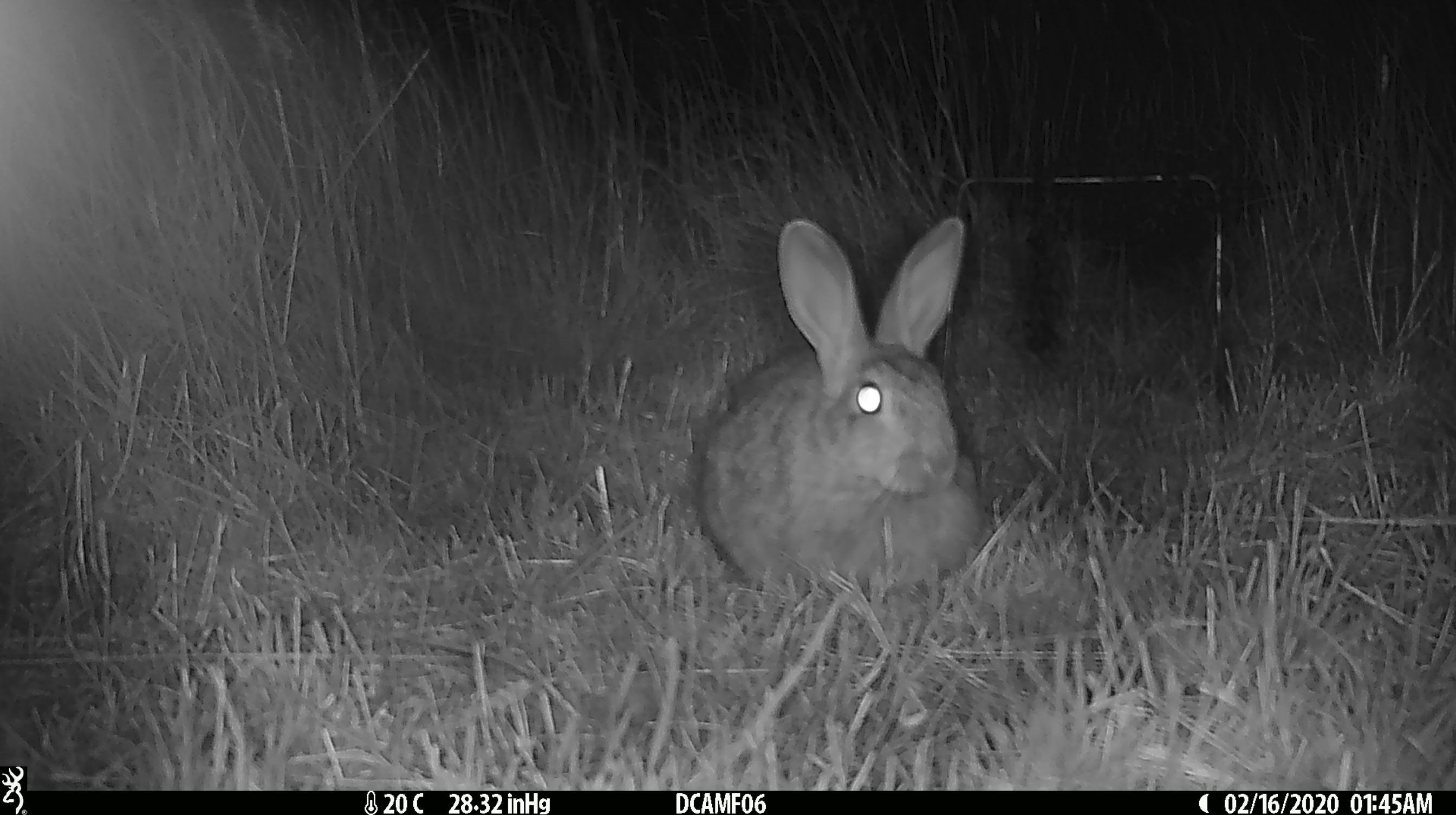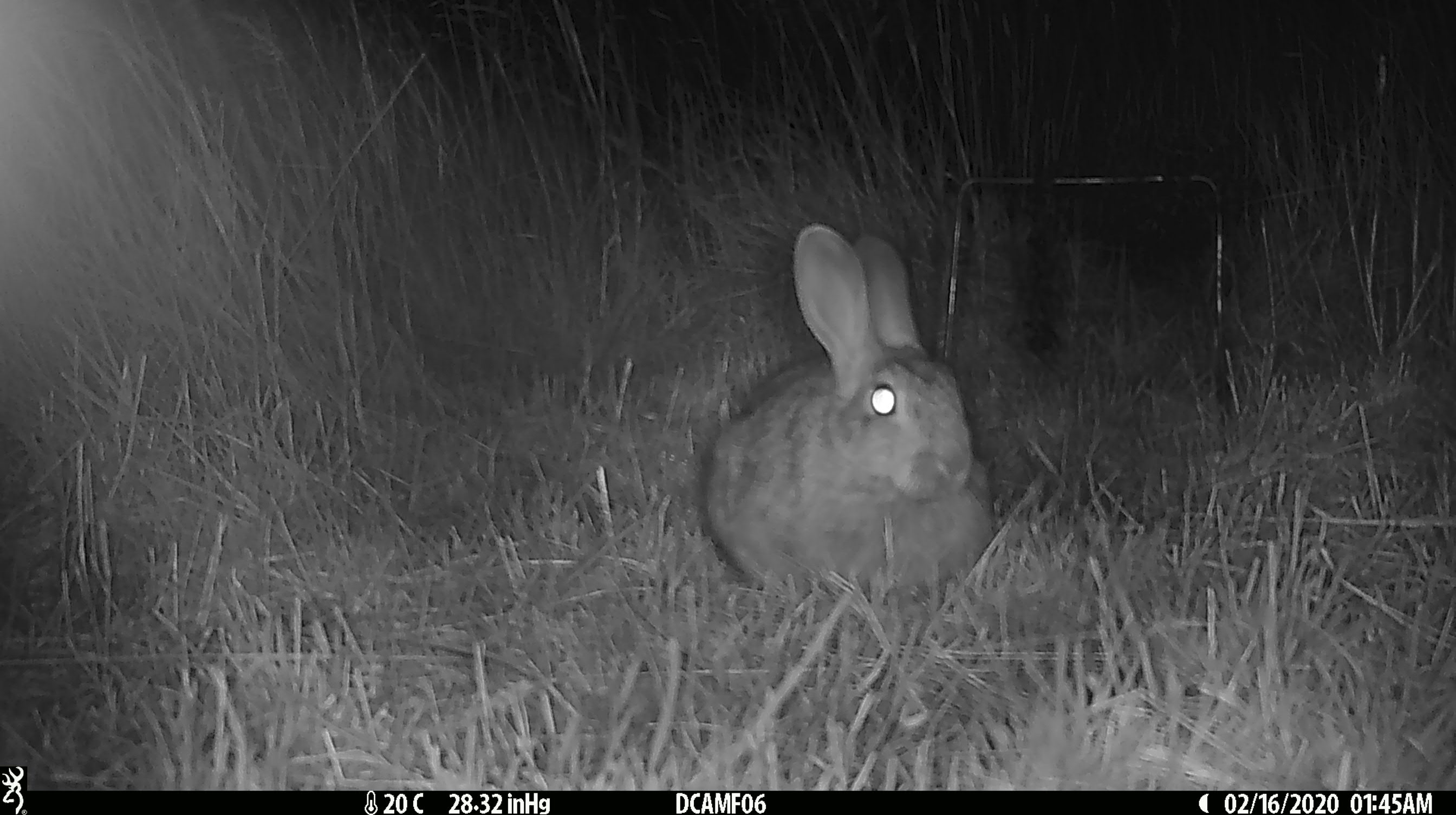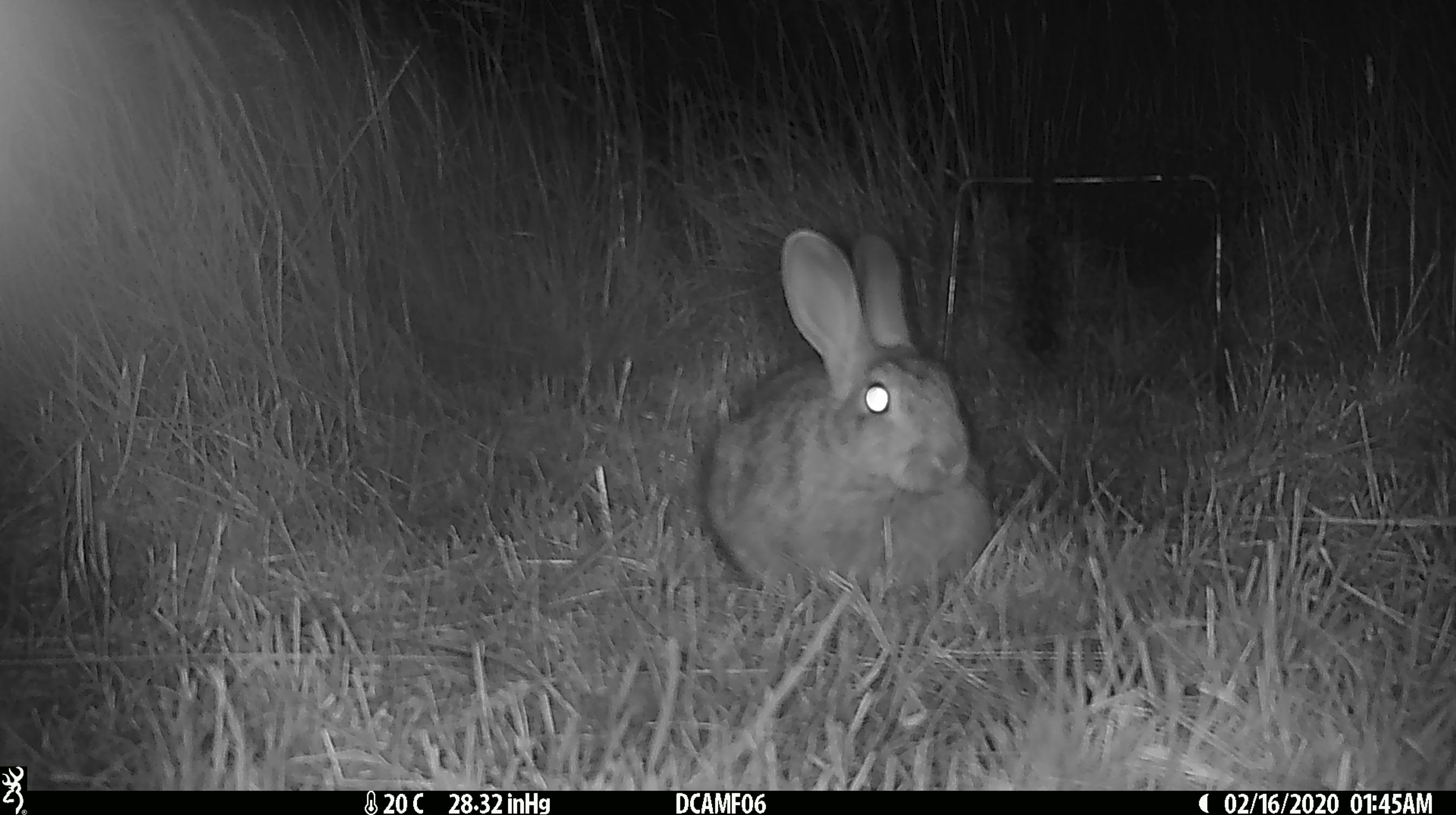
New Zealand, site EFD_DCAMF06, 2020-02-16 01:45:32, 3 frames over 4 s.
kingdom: Animalia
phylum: Chordata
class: Mammalia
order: Lagomorpha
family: Leporidae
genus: Oryctolagus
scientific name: Oryctolagus cuniculus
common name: european rabbit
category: rabbit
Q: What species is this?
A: Rabbit (european rabbit) (Oryctolagus cuniculus).